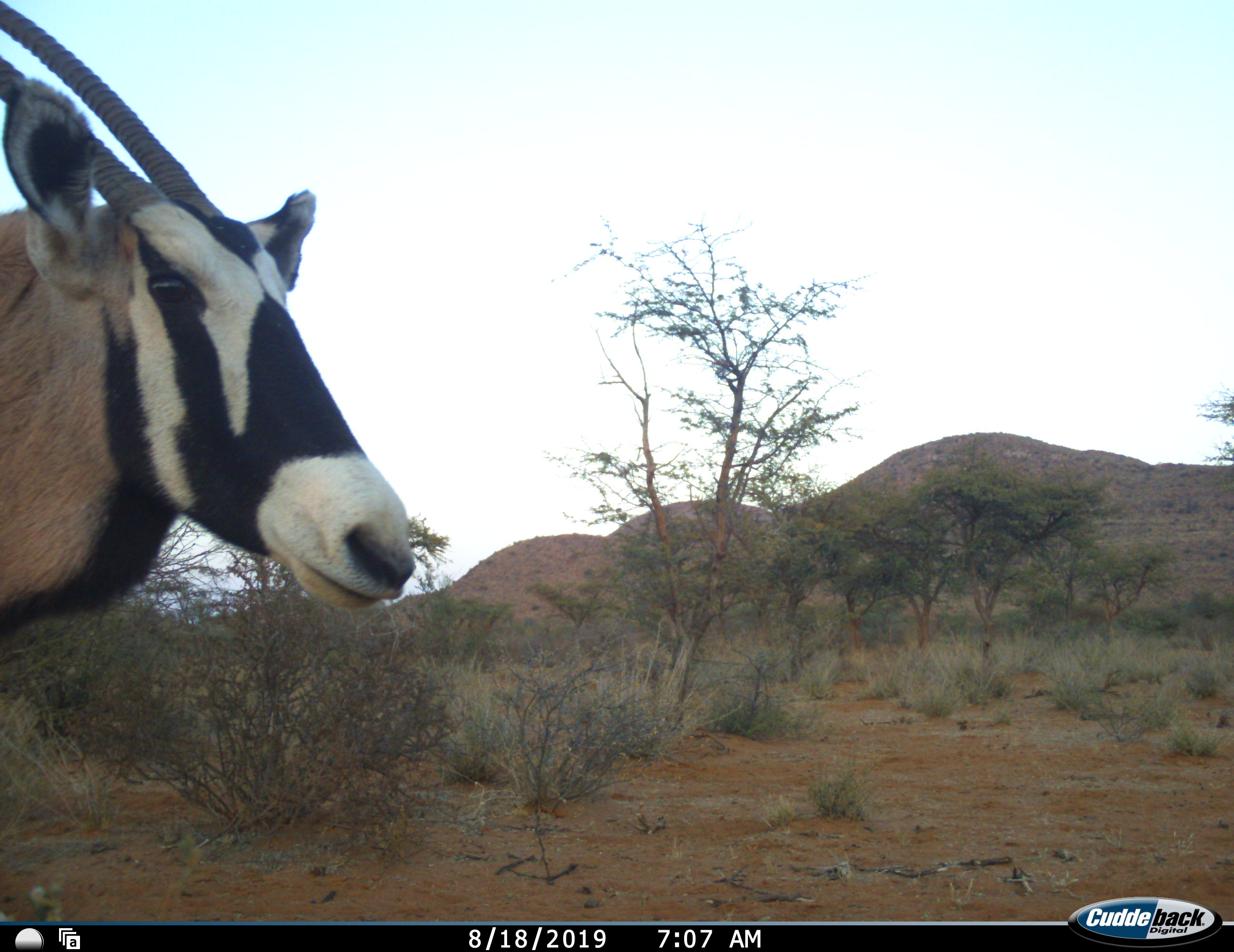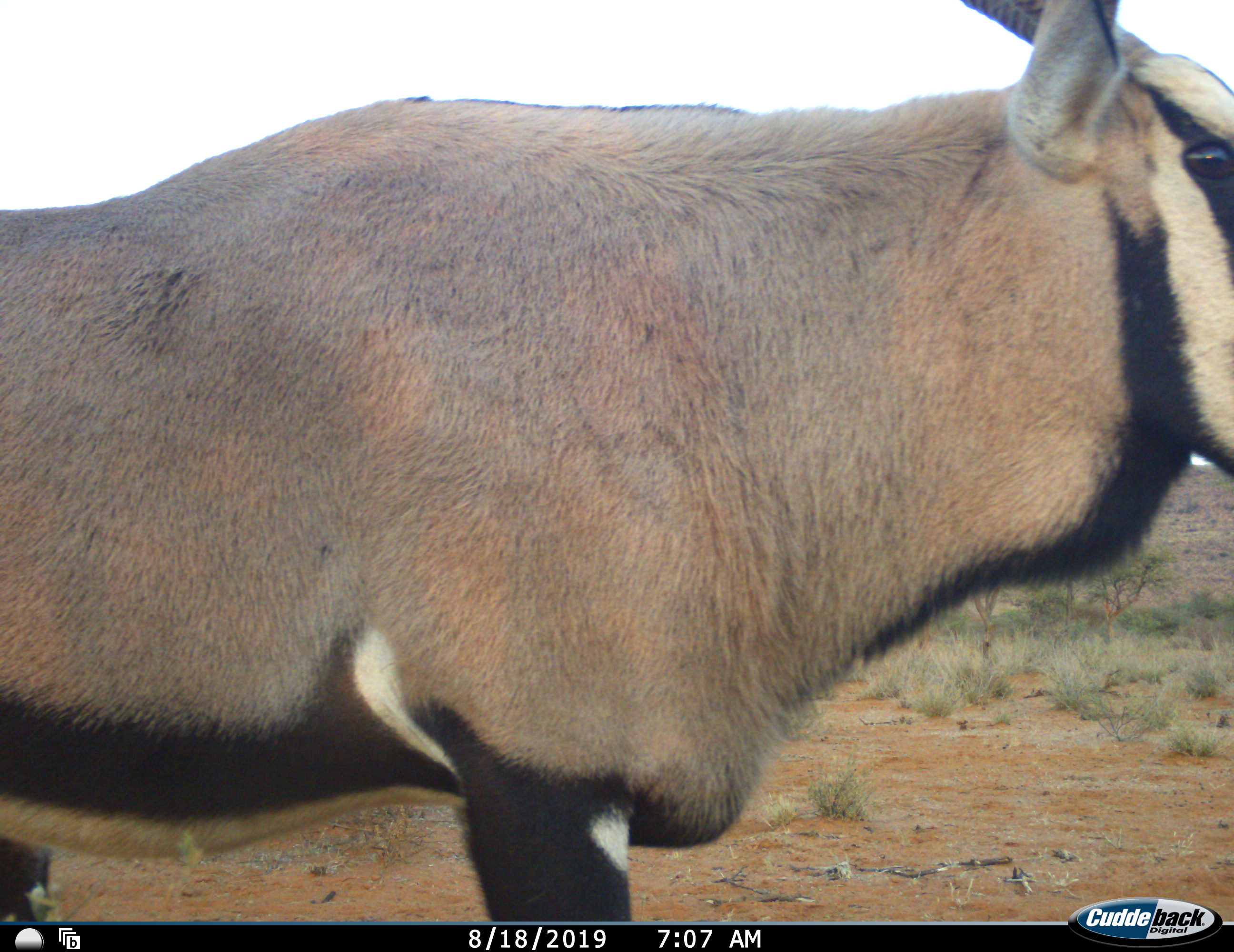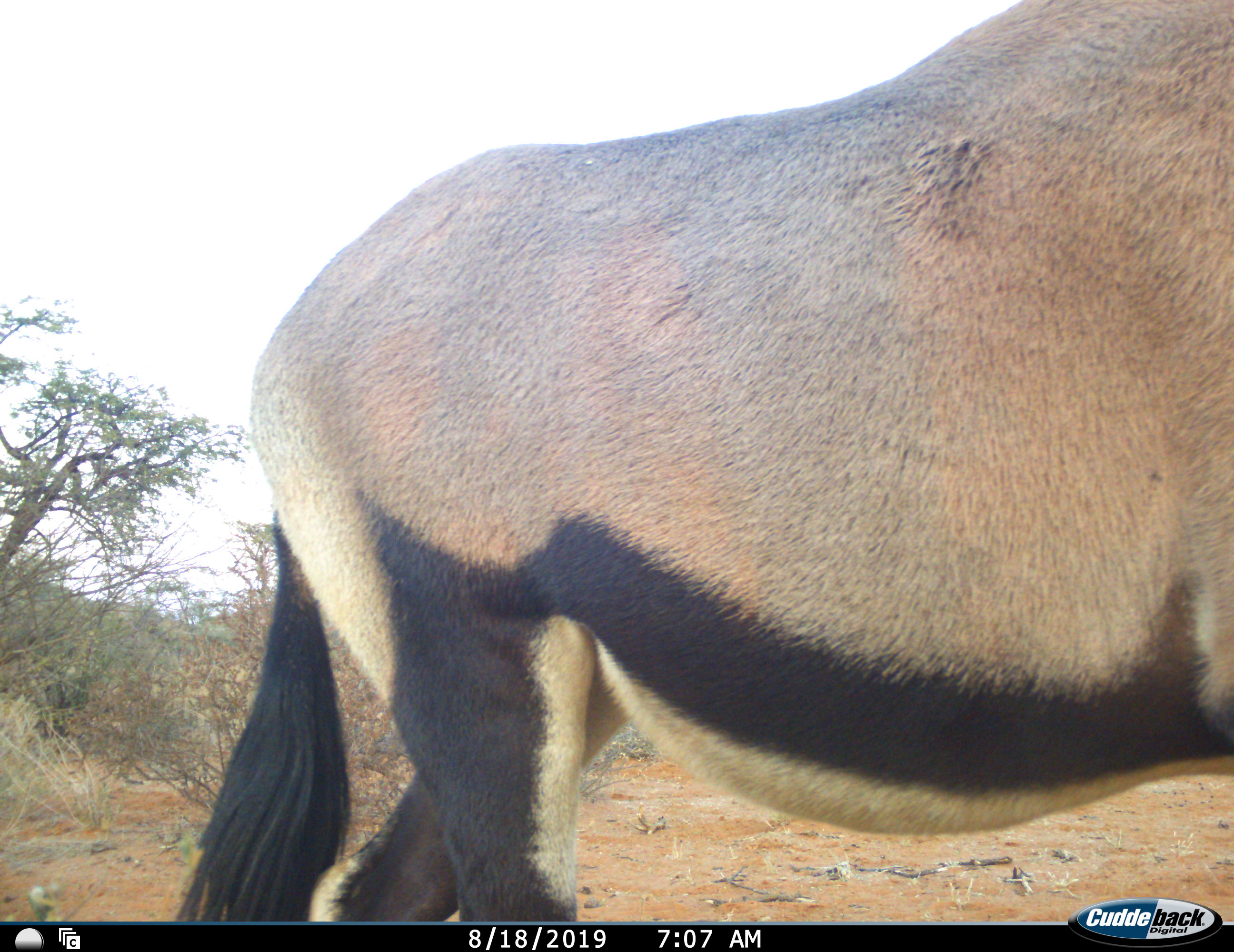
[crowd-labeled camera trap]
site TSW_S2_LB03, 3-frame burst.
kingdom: Animalia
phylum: Chordata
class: Mammalia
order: Artiodactyla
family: Bovidae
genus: Oryx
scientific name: Oryx gazella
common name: gemsbok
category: oryx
Oryx (gemsbok) (Oryx gazella), count 1. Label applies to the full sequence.